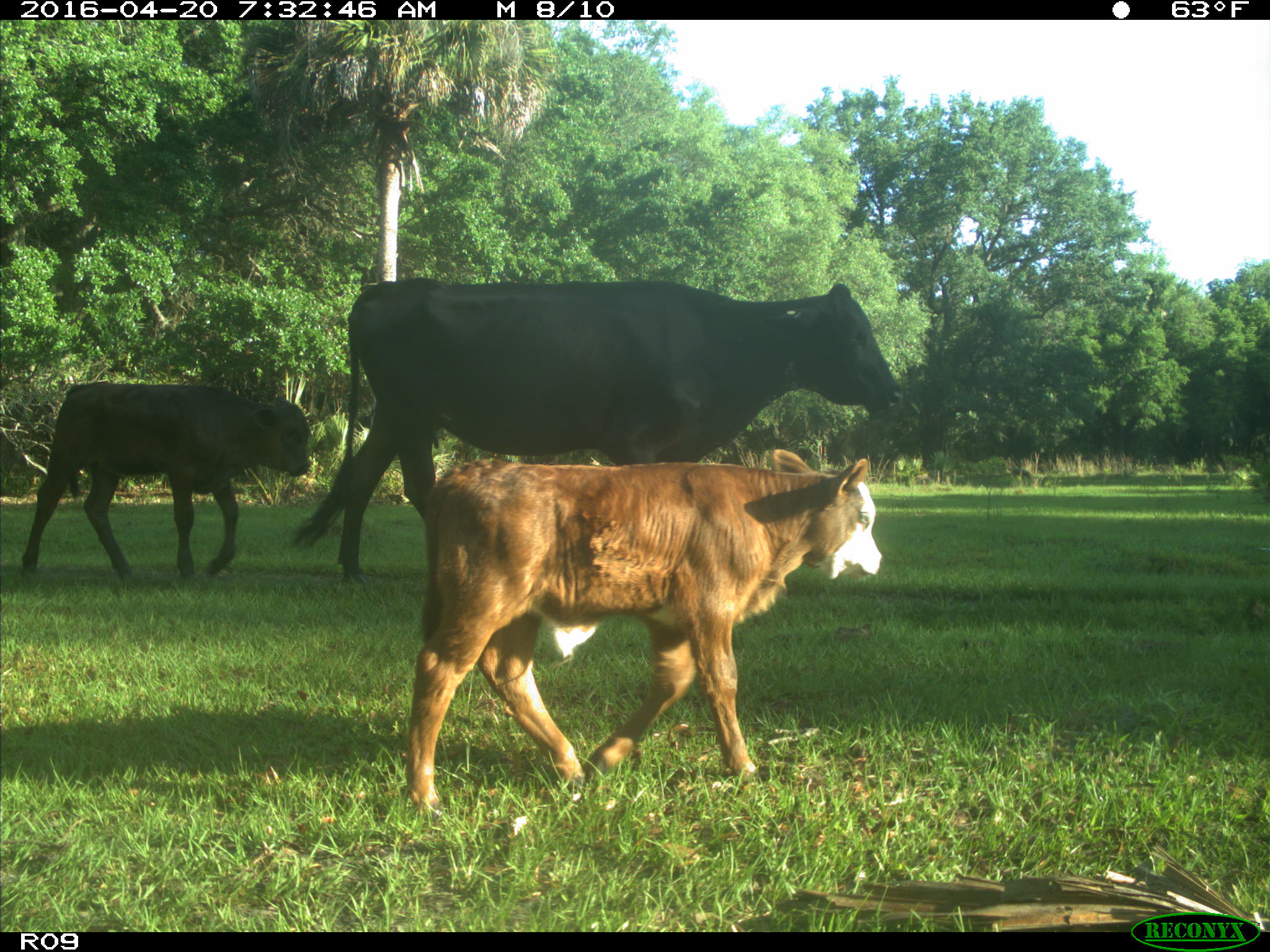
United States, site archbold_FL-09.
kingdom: Animalia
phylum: Chordata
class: Mammalia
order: Artiodactyla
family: Bovidae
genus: Bos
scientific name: Bos taurus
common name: domestic cow